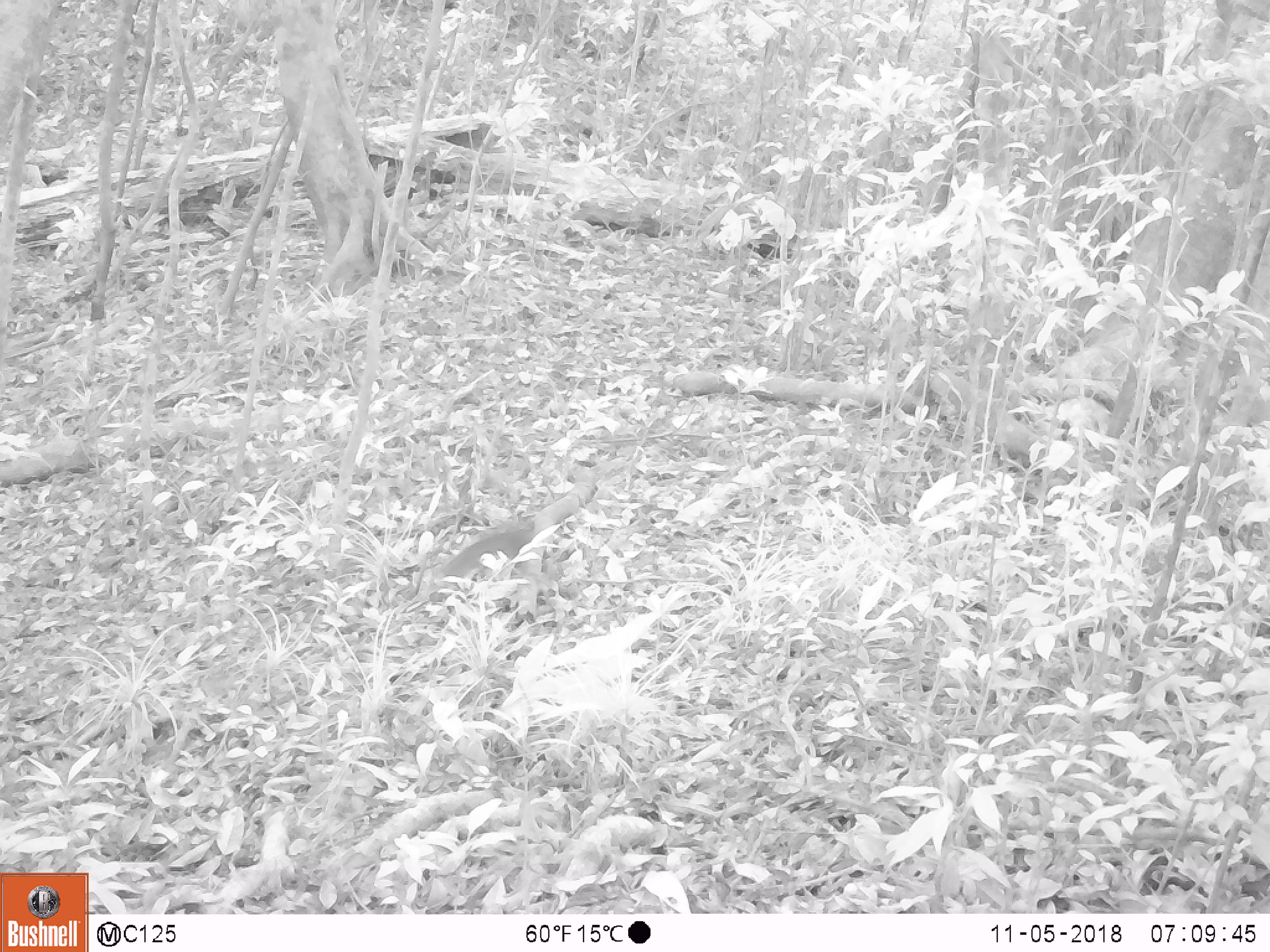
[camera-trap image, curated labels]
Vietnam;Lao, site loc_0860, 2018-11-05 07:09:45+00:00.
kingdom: Animalia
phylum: Chordata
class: Mammalia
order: Rodentia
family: Sciuridae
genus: Dremomys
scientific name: Dremomys rufigenis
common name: red-cheeked squirrel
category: red cheeked squirrel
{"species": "red cheeked squirrel (red-cheeked squirrel) (Dremomys rufigenis)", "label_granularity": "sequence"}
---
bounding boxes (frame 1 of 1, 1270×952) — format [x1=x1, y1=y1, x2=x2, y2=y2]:
red cheeked squirrel: [x1=438, y1=531, x2=530, y2=588]